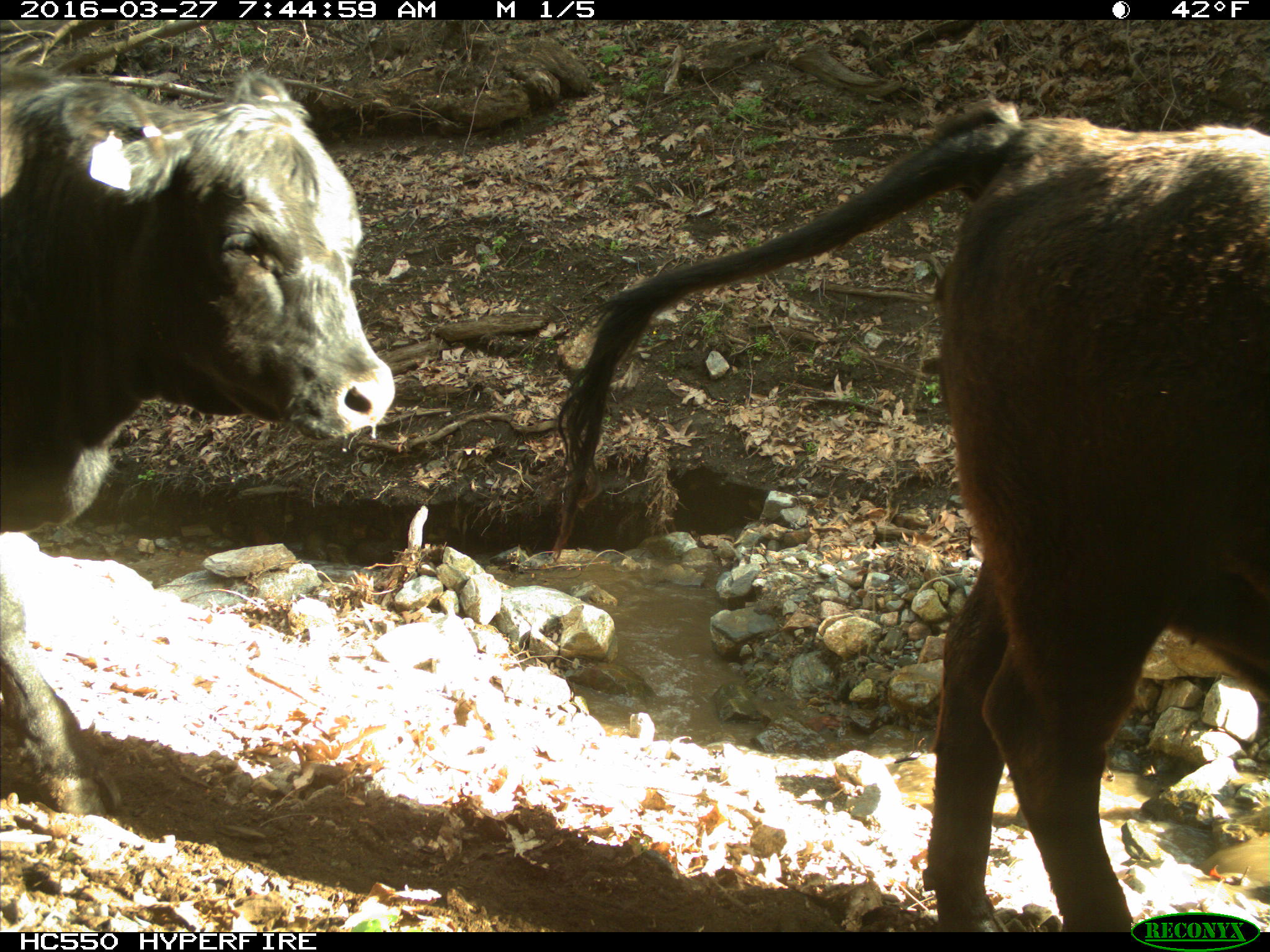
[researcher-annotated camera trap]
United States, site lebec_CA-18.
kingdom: Animalia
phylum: Chordata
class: Mammalia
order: Artiodactyla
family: Bovidae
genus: Bos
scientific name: Bos taurus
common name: domestic cow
Bos taurus (domestic cow).